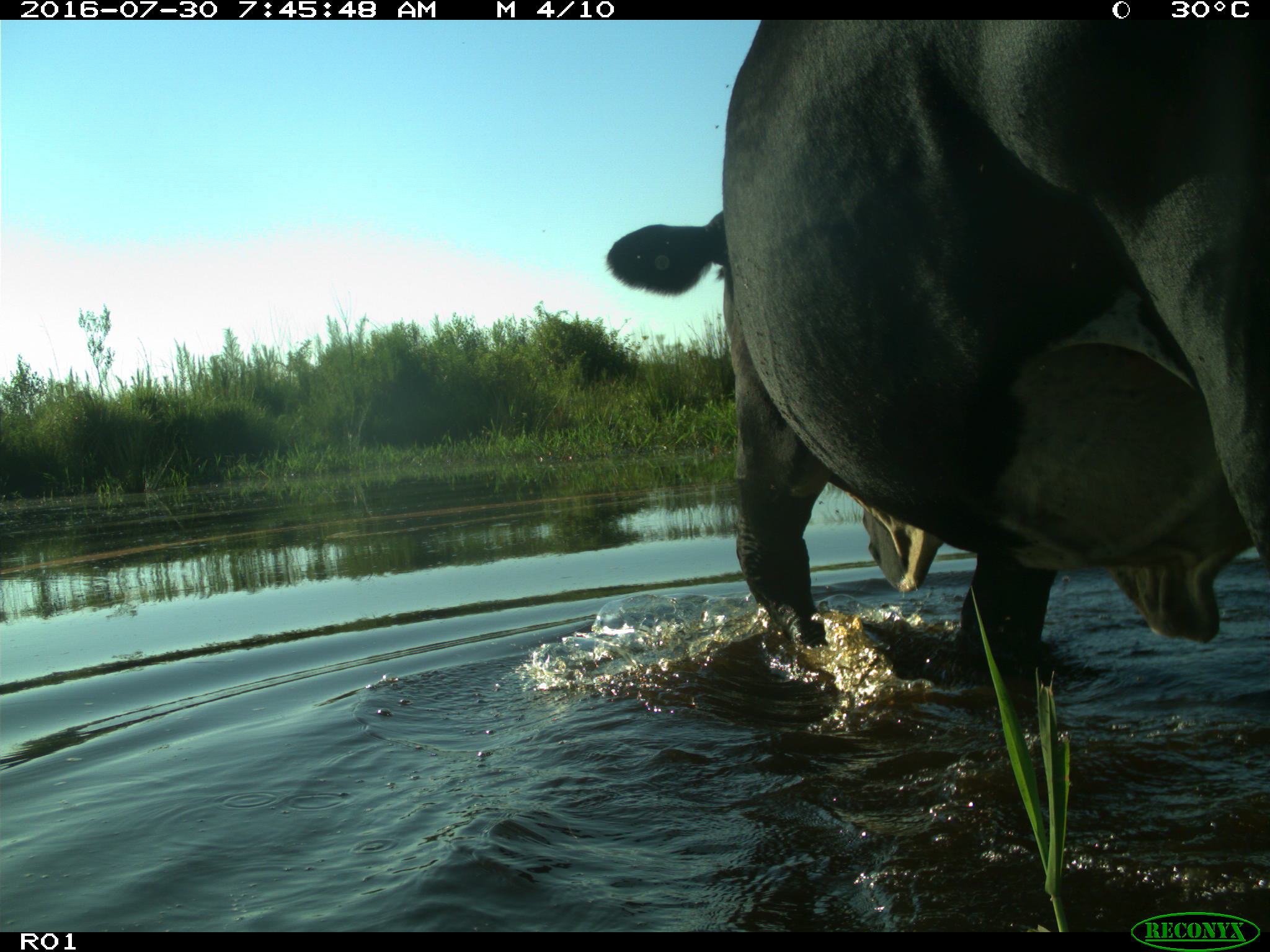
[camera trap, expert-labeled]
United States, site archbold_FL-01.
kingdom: Animalia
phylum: Chordata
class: Mammalia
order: Artiodactyla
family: Bovidae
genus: Bos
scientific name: Bos taurus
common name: domestic cow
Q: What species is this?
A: Bos taurus (domestic cow).